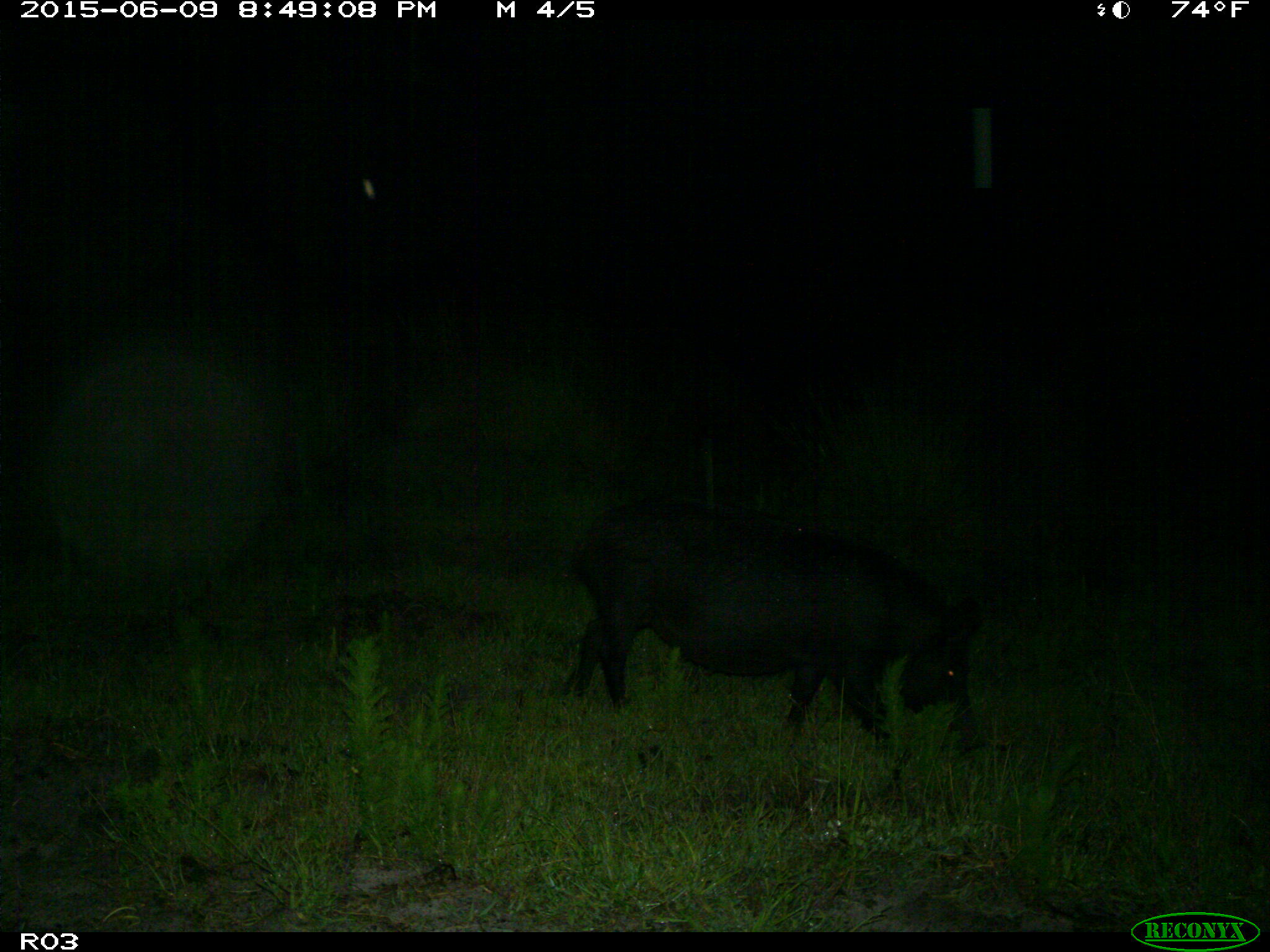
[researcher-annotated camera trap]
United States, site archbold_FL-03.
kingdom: Animalia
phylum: Chordata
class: Mammalia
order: Artiodactyla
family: Suidae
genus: Sus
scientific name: Sus scrofa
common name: wild boar